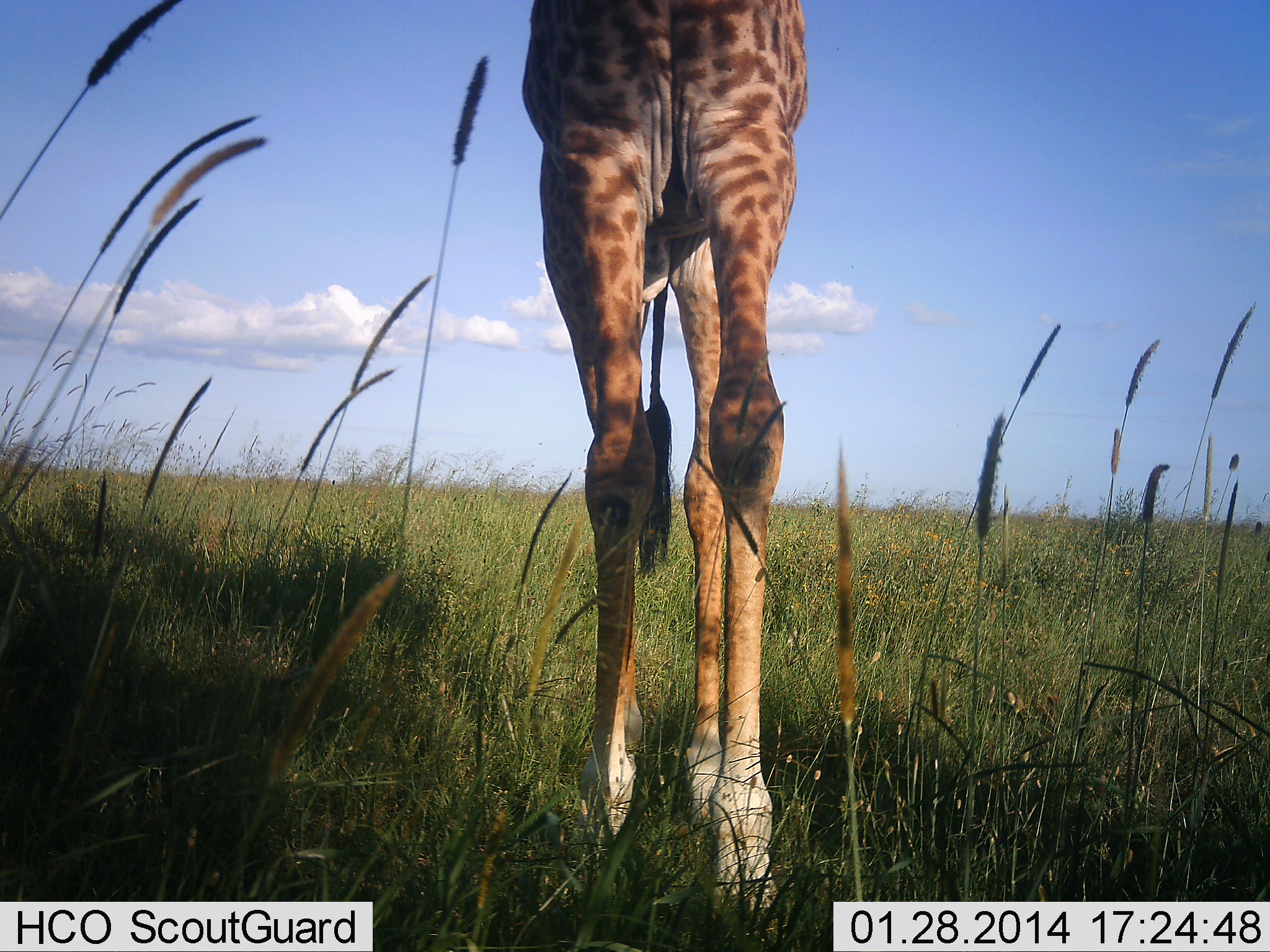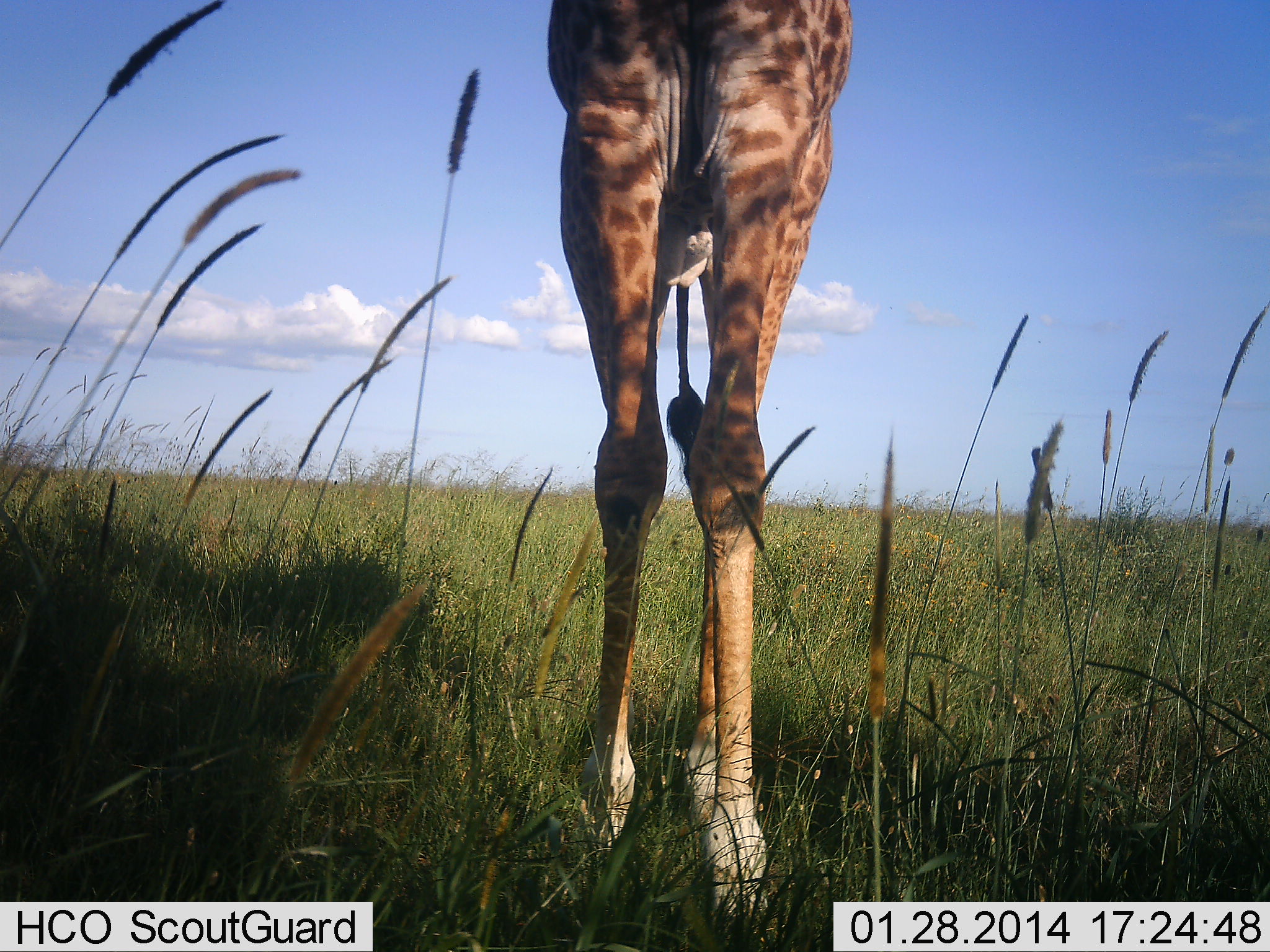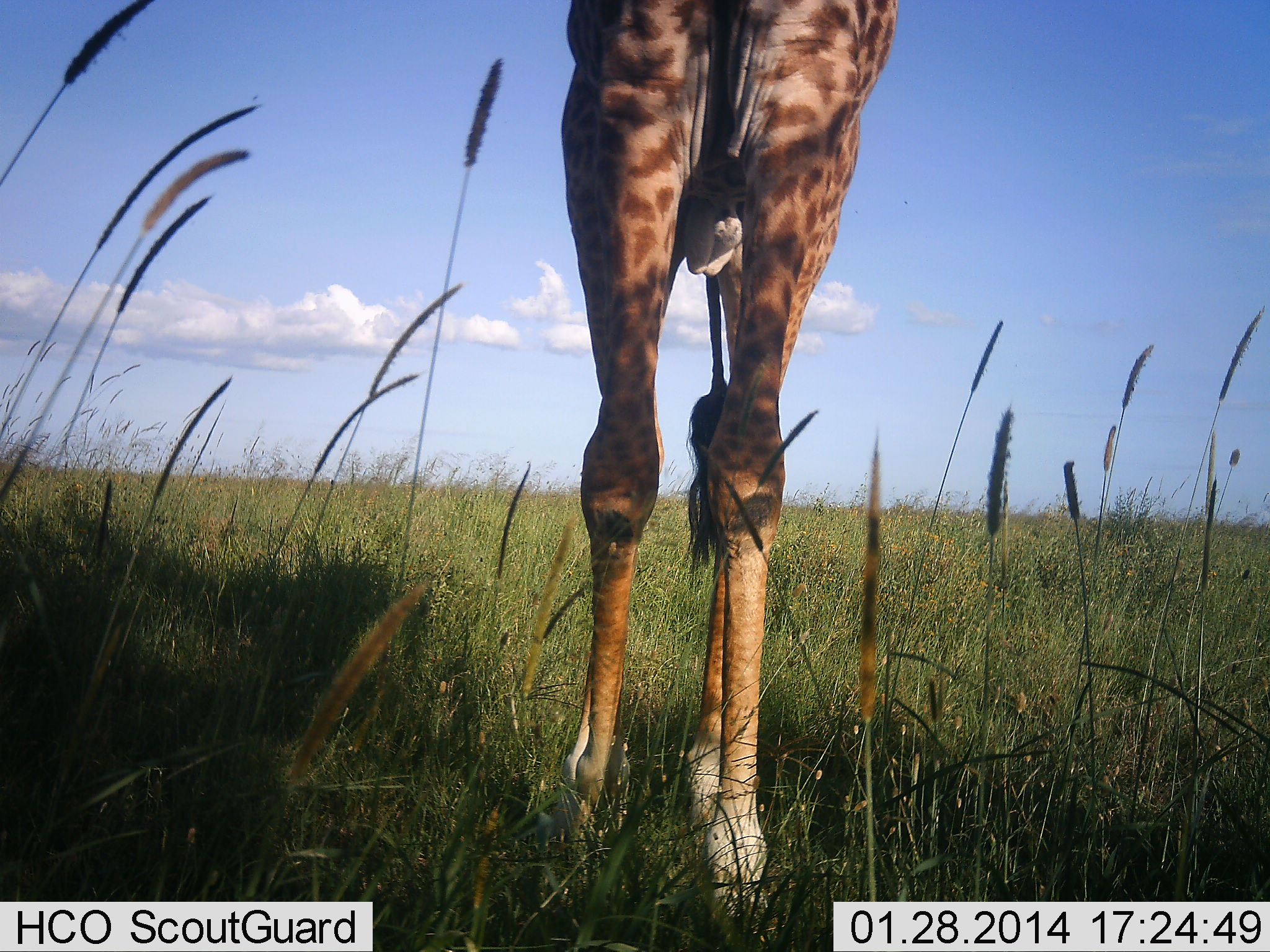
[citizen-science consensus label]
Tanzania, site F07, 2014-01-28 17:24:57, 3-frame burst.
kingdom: Animalia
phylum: Chordata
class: Mammalia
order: Artiodactyla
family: Giraffidae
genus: Giraffa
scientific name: Giraffa camelopardalis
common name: giraffe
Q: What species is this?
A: Giraffe (Giraffa camelopardalis).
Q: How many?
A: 1.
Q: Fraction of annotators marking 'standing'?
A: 60%.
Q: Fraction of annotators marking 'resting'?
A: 0%.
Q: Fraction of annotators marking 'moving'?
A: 50%.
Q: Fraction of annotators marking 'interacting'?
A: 0%.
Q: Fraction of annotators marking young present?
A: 0%.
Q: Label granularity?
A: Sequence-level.